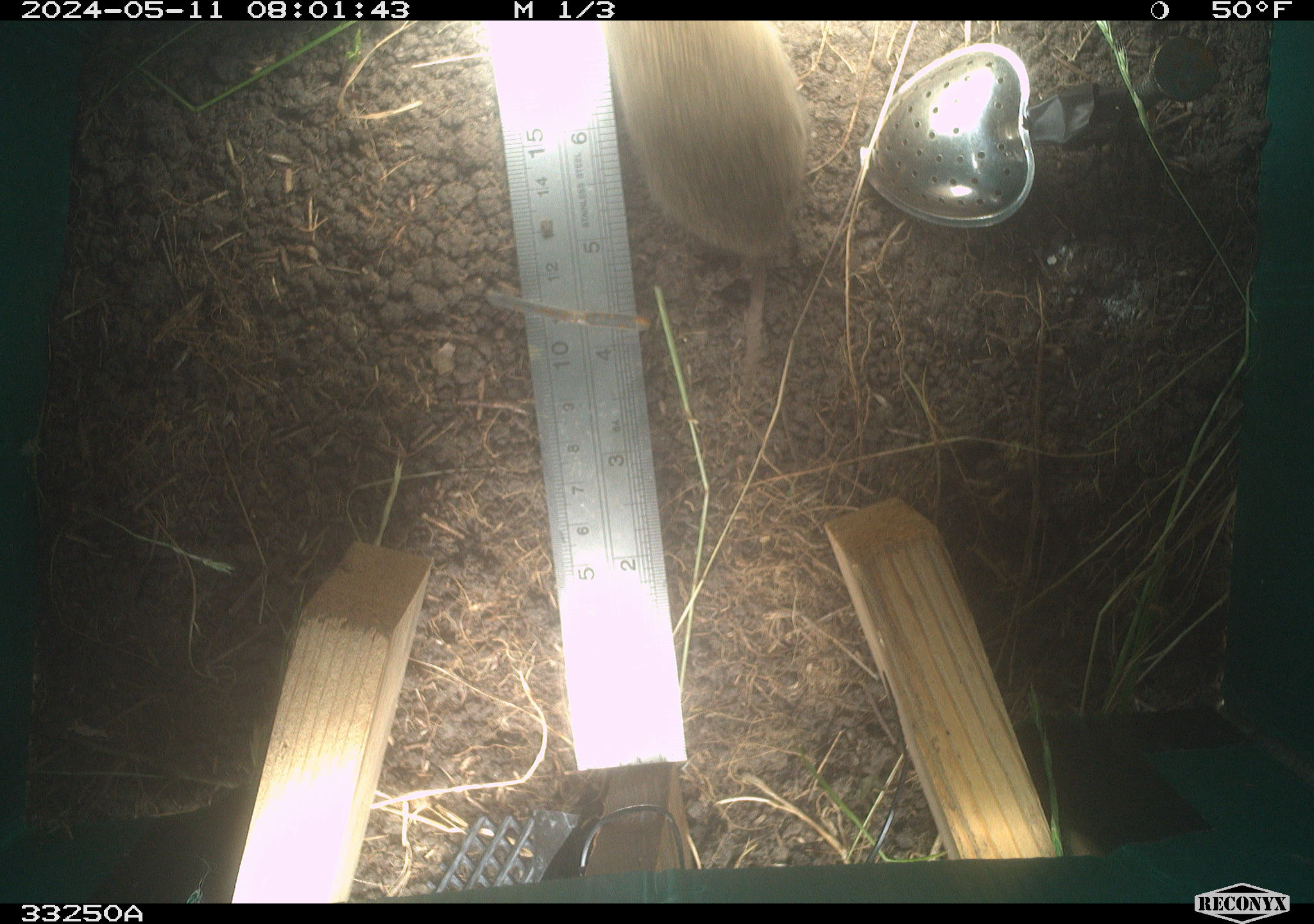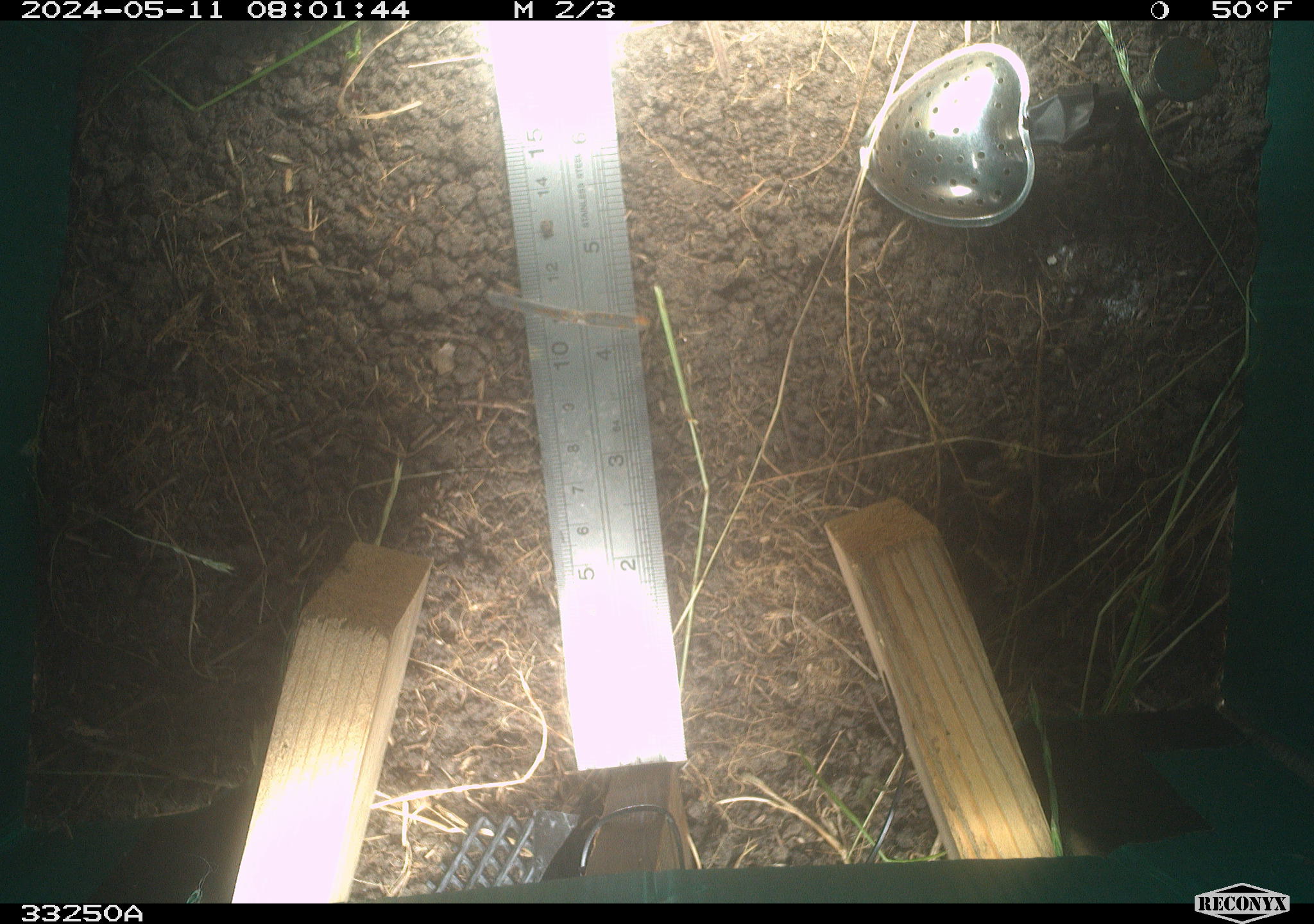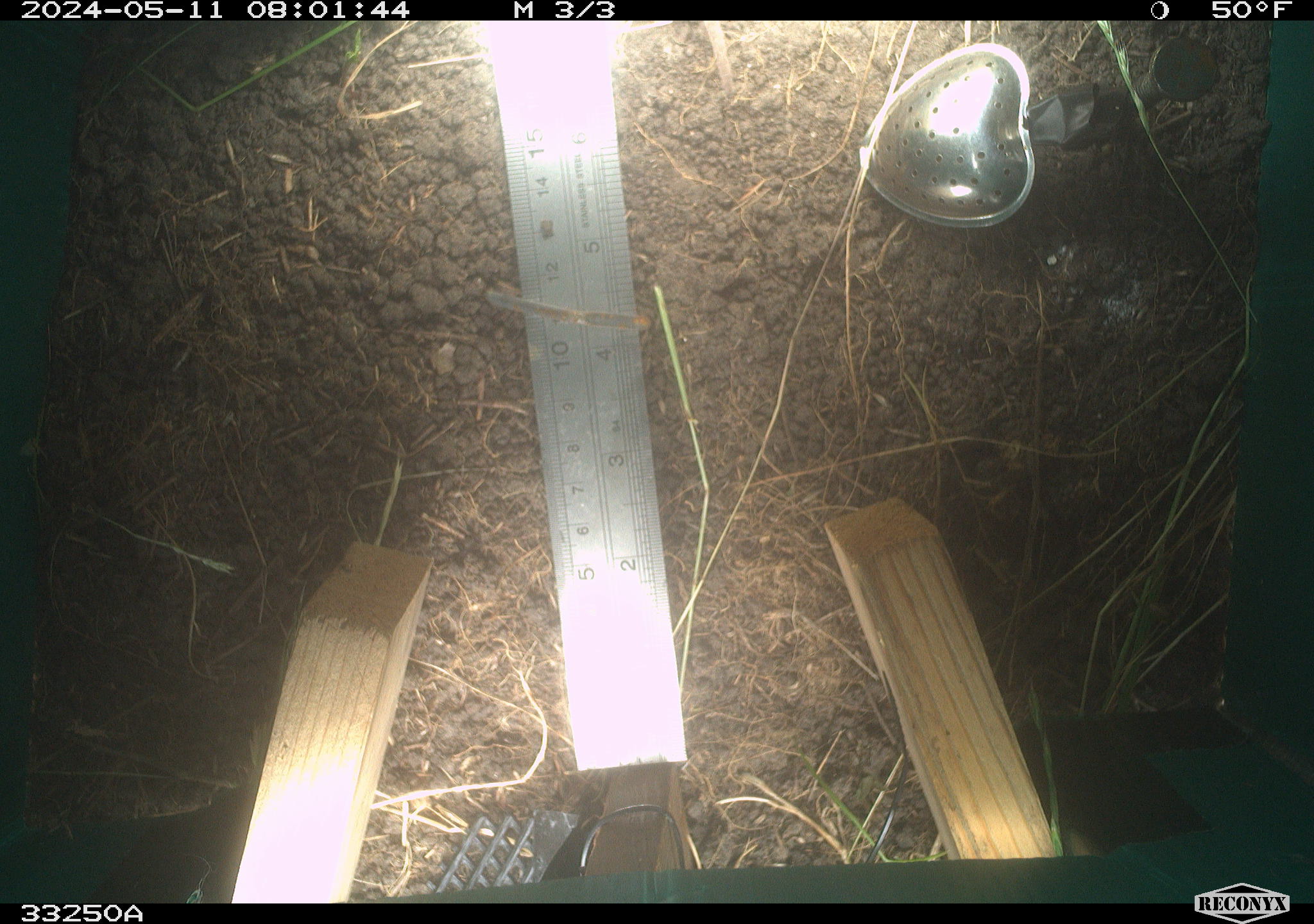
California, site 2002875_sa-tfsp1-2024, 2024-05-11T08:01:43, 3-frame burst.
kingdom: Animalia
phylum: Chordata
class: Mammalia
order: Rodentia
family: Cricetidae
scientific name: Arvicolinae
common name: voles, lemmings, and muskrats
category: arvicolinae subfamily